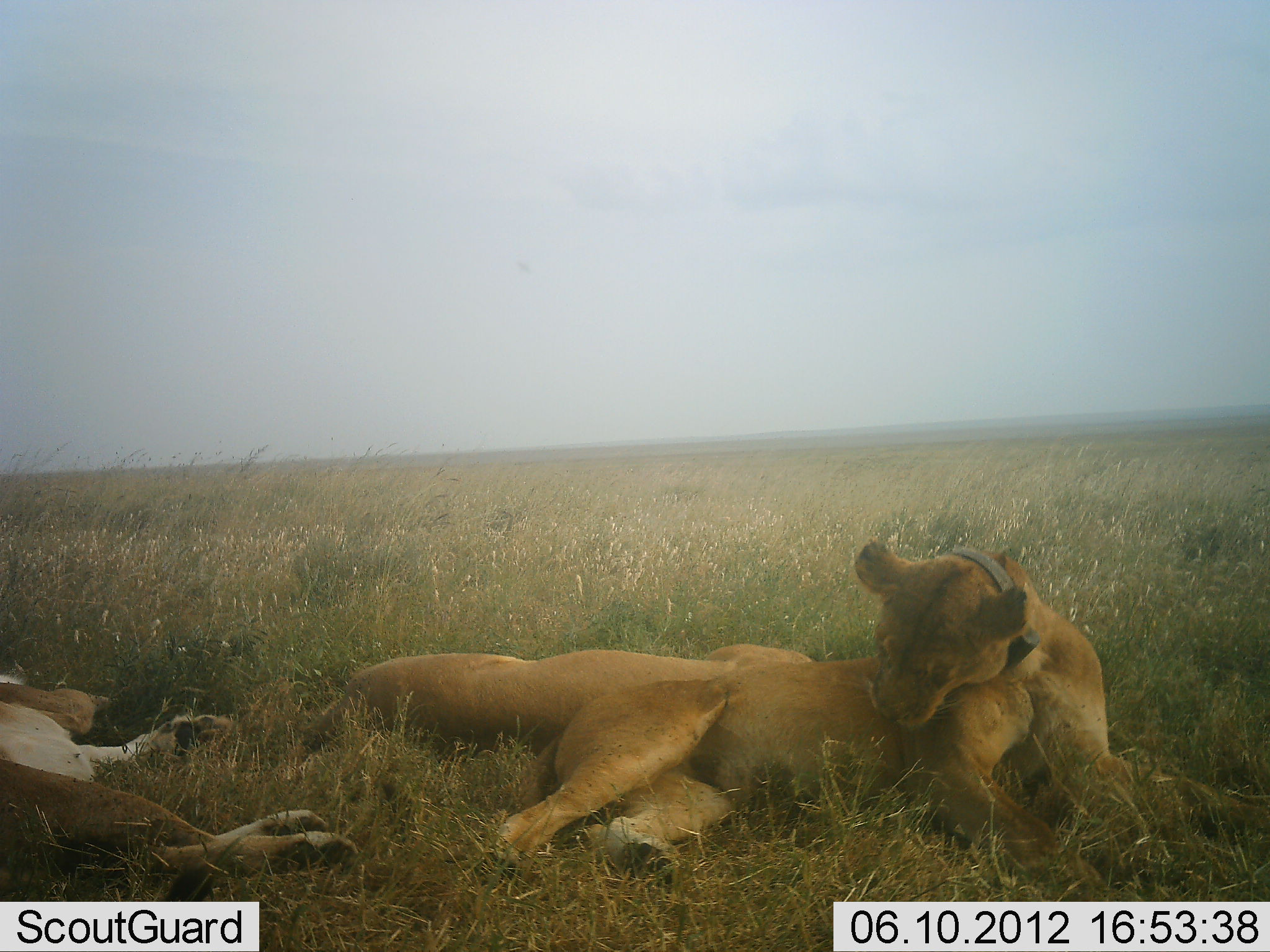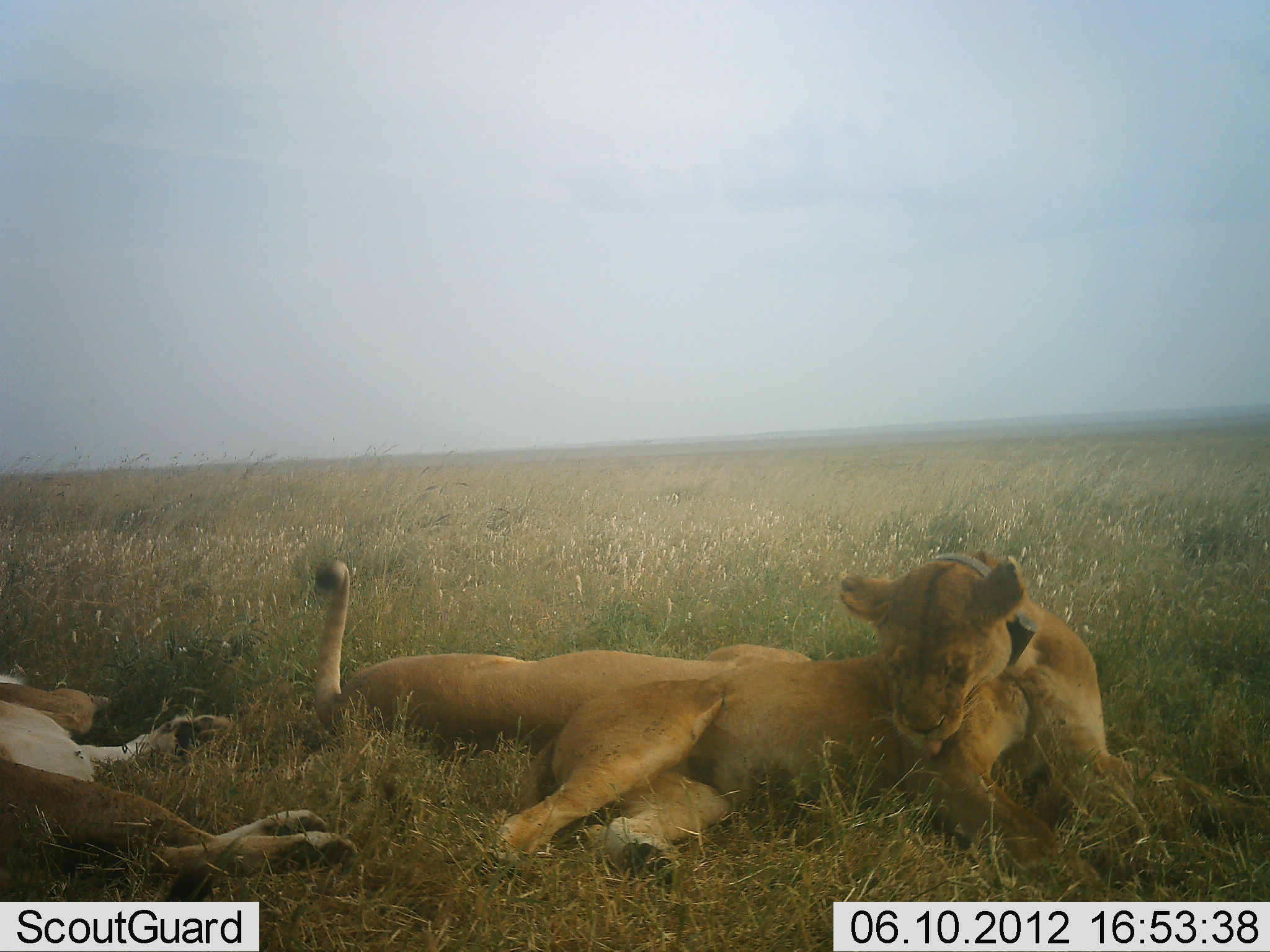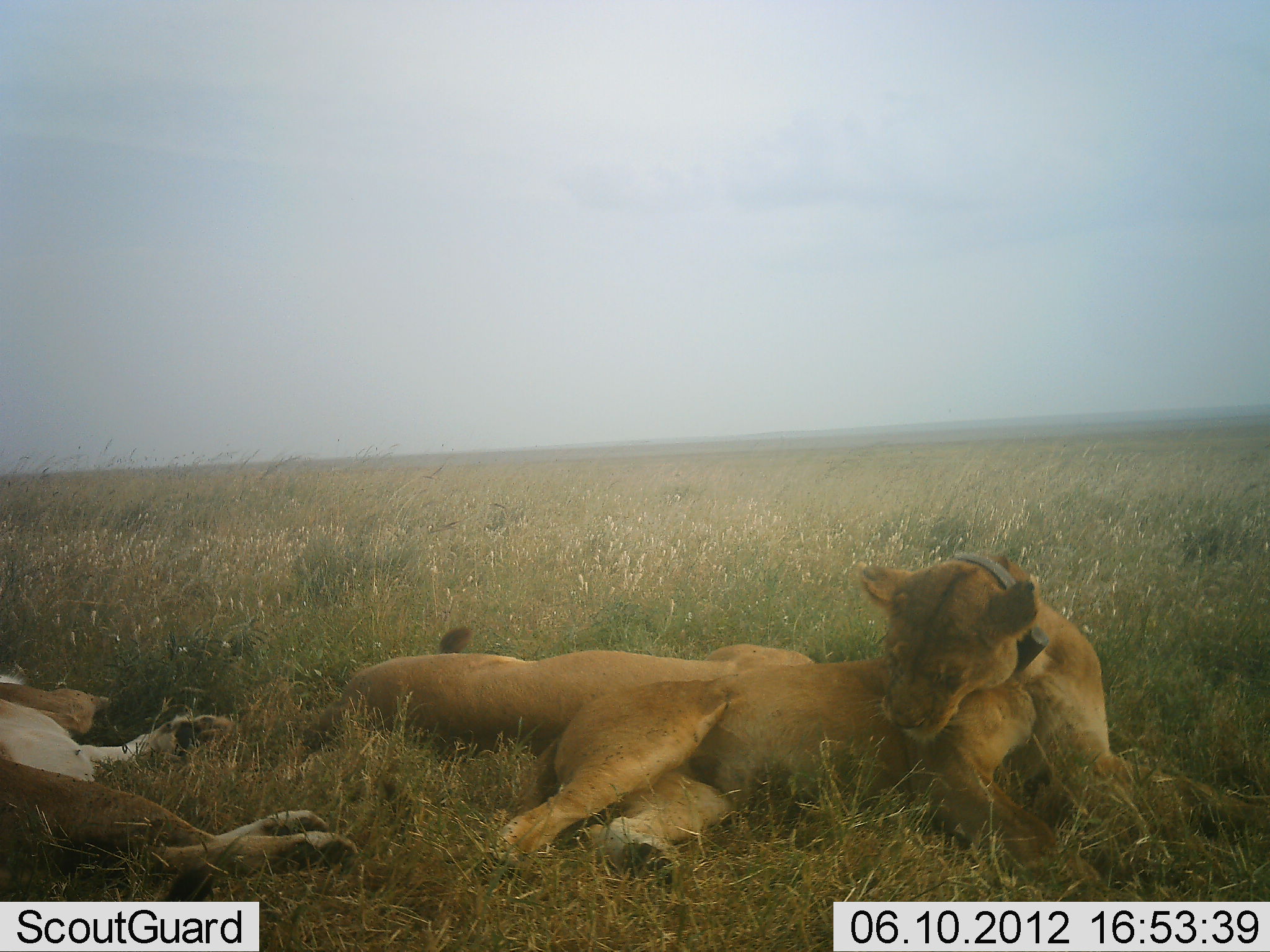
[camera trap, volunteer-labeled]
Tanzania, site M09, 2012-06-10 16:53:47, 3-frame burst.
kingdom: Animalia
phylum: Chordata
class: Mammalia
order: Carnivora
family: Felidae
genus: Panthera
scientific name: Panthera leo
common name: lion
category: lionfemale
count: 3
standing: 0%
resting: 100%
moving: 0%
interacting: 20%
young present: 0%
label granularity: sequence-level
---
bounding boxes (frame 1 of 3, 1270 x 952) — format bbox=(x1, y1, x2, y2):
animal: bbox=(494, 540, 1270, 901); bbox=(0, 671, 355, 902); bbox=(291, 642, 815, 781)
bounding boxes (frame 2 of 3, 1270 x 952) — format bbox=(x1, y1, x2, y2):
animal: bbox=(496, 554, 1270, 903); bbox=(312, 559, 815, 753); bbox=(0, 670, 356, 901)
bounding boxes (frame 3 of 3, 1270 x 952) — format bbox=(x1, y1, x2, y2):
animal: bbox=(493, 550, 1257, 894); bbox=(0, 670, 356, 901); bbox=(305, 627, 815, 761)